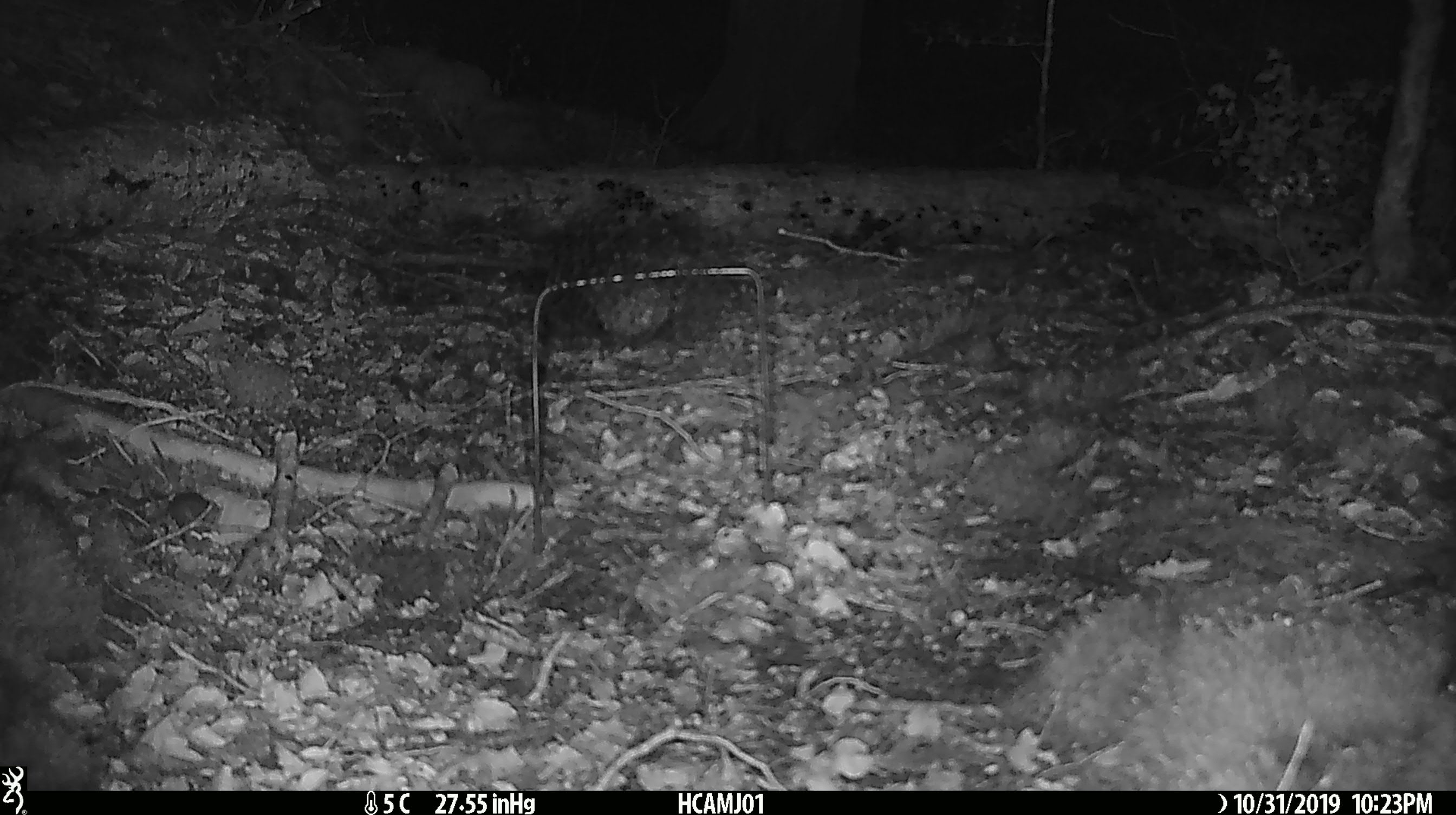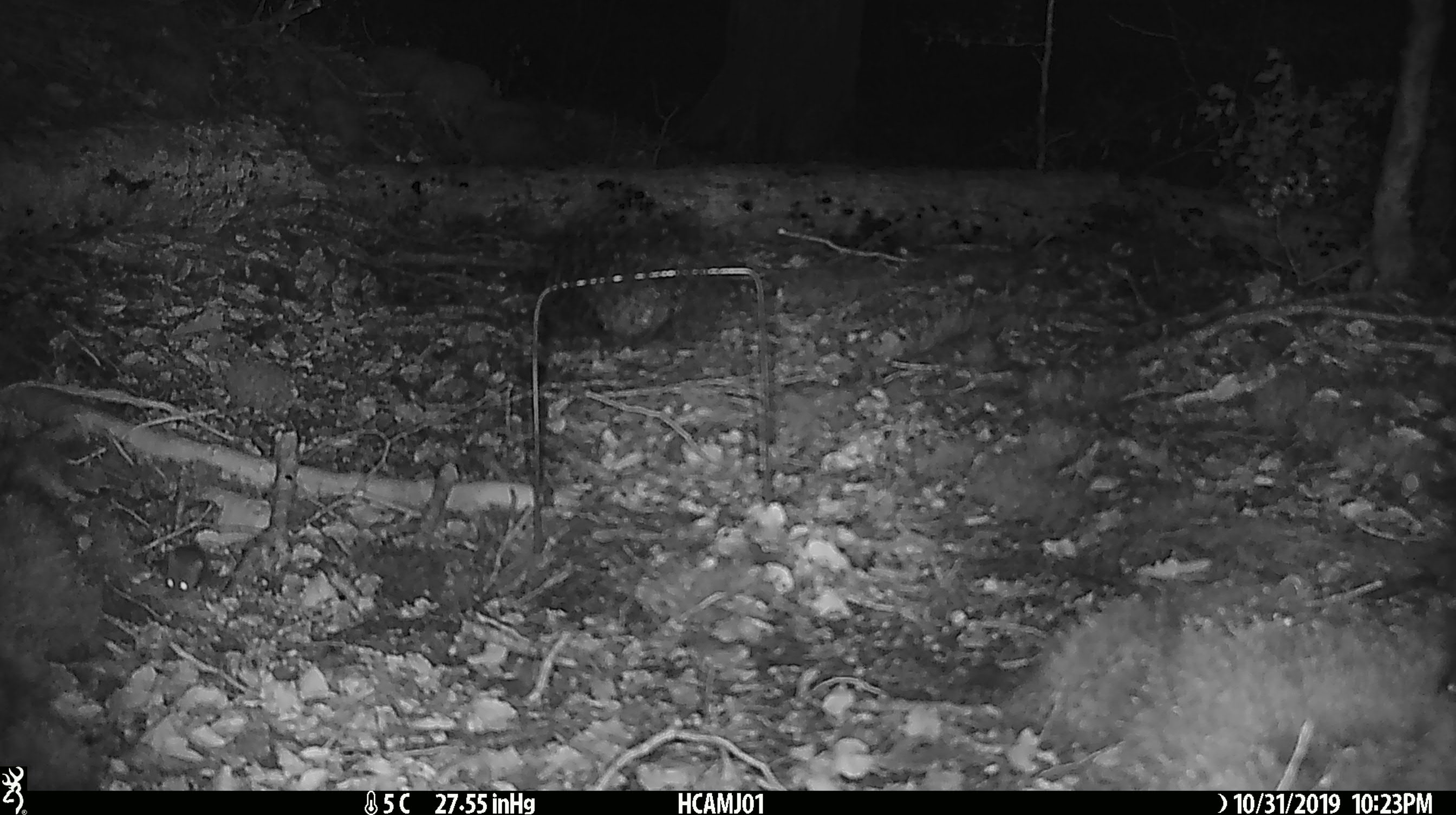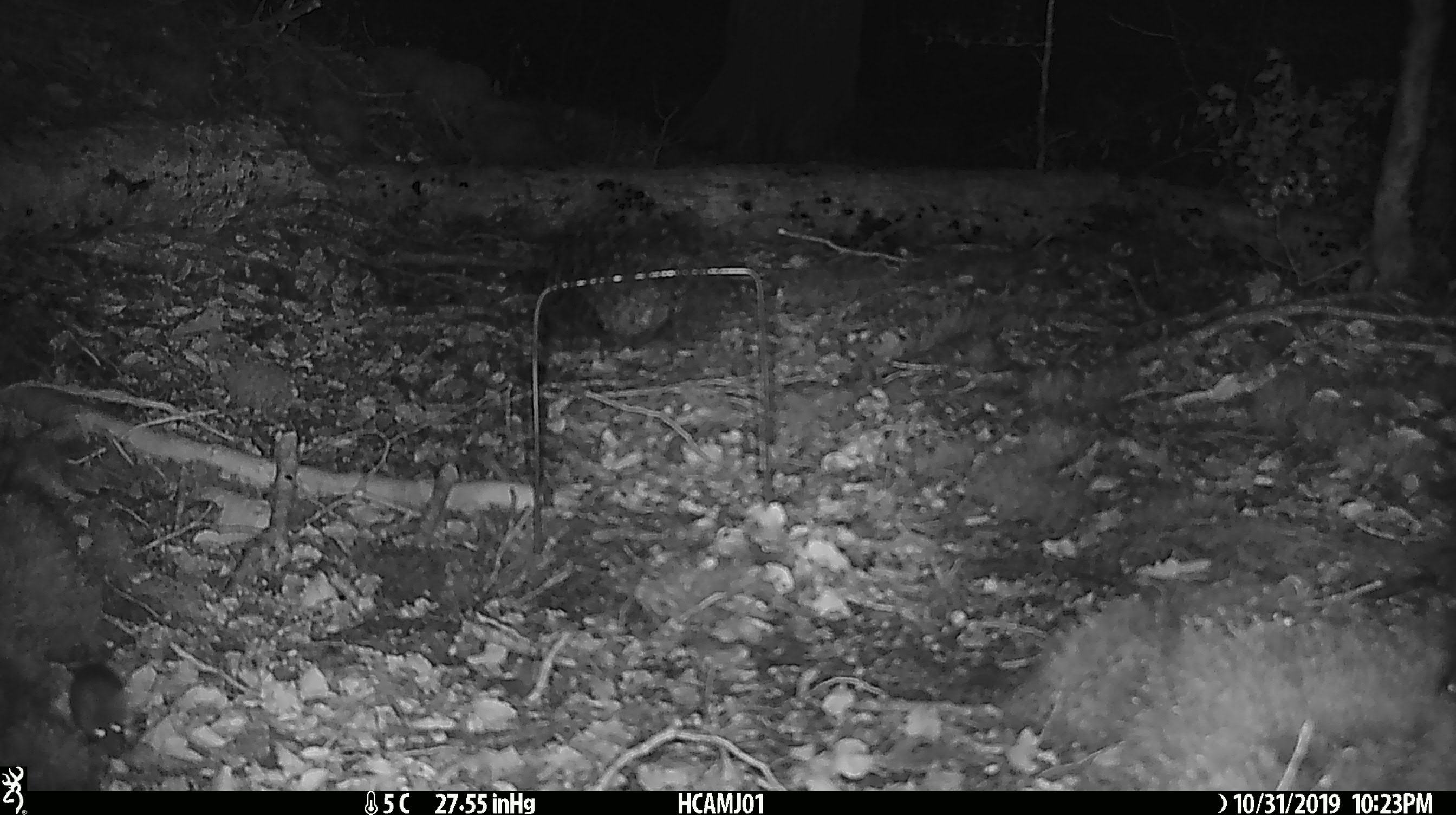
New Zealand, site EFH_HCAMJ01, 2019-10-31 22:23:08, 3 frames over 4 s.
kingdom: Animalia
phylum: Chordata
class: Mammalia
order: Rodentia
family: Muridae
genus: Mus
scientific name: Mus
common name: mouse